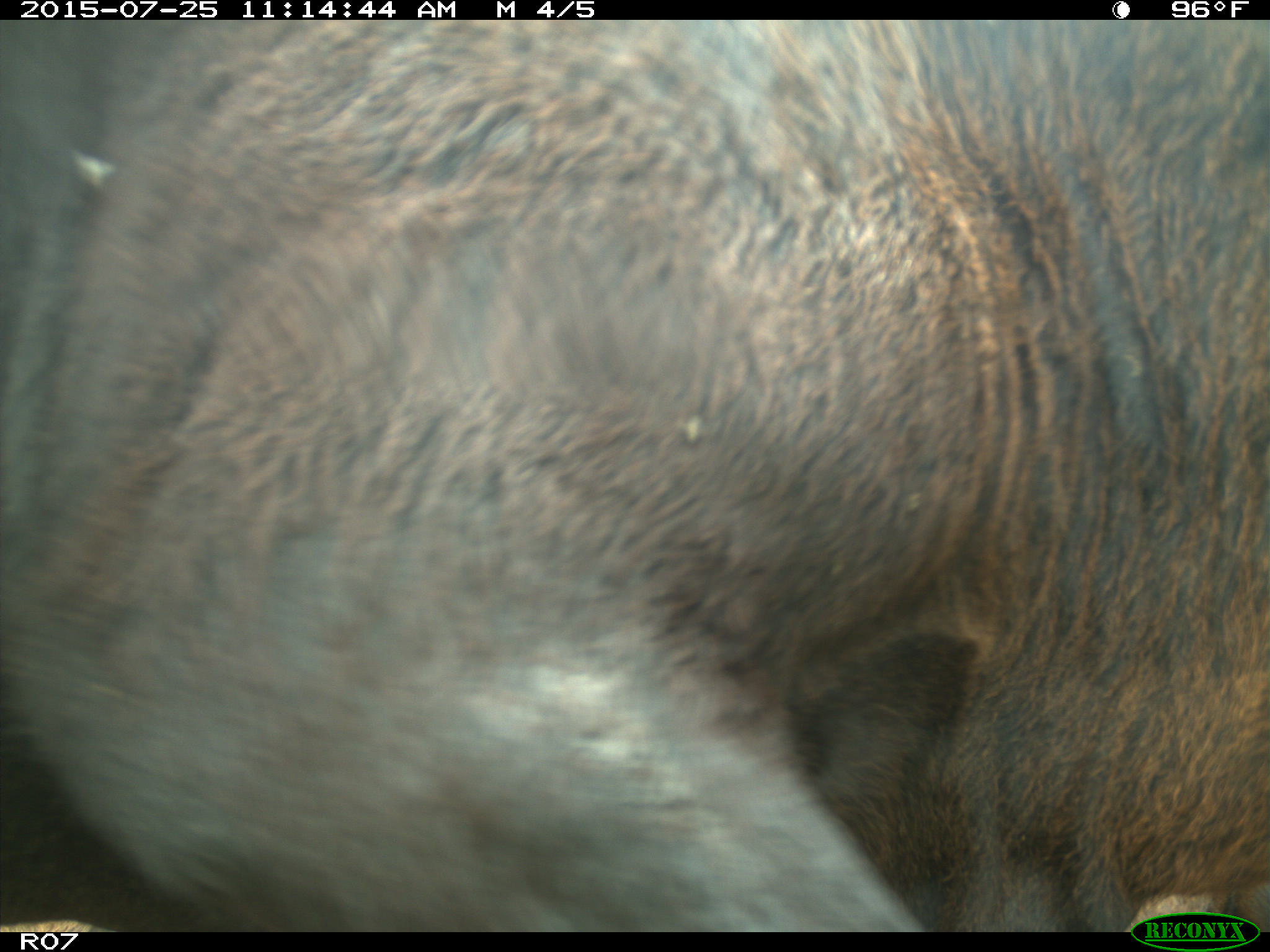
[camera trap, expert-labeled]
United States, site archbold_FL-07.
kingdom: Animalia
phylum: Chordata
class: Mammalia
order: Artiodactyla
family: Bovidae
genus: Bos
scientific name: Bos taurus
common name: domestic cow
Bos taurus (domestic cow).